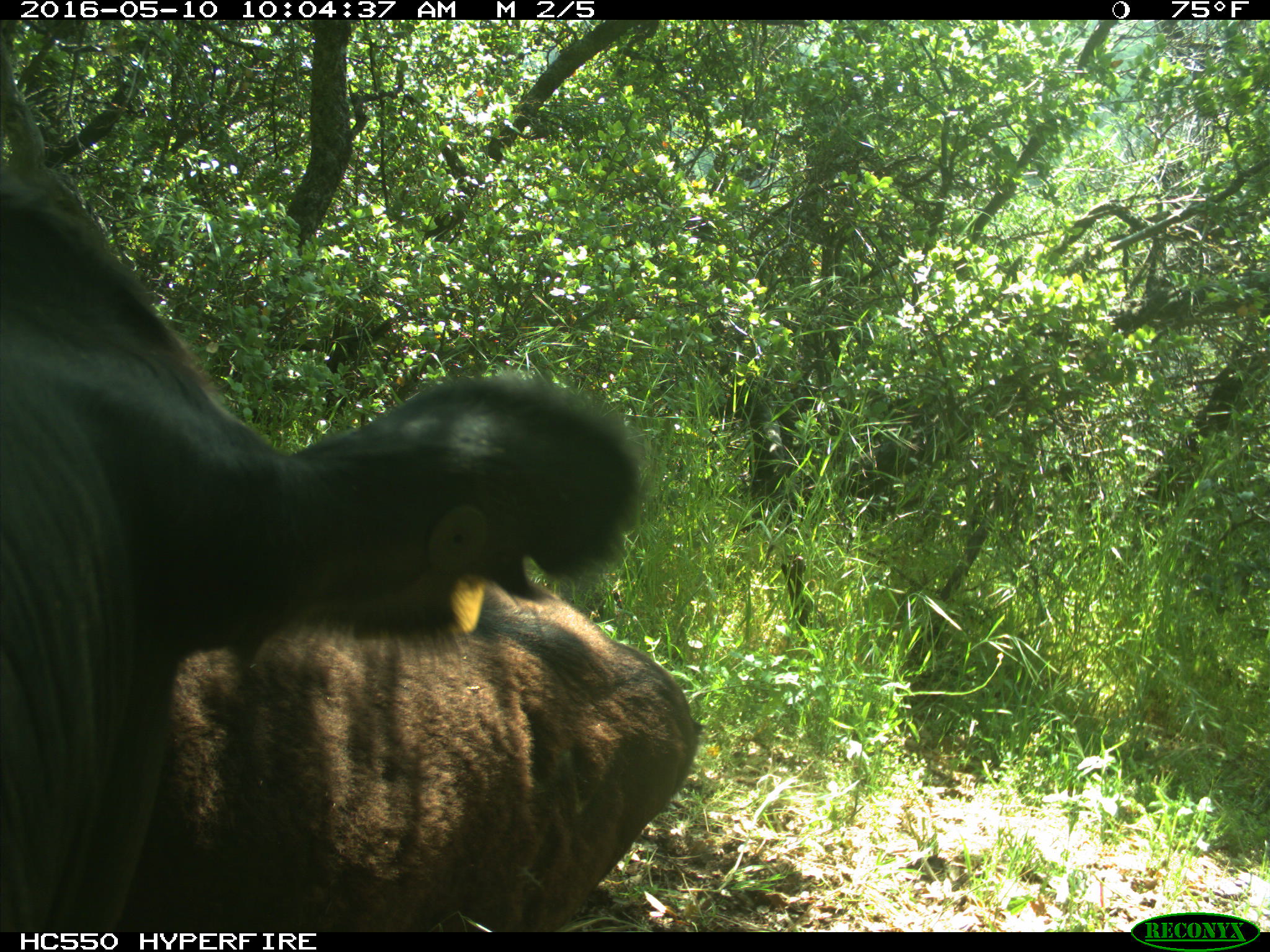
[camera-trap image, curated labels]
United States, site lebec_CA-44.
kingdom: Animalia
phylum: Chordata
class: Mammalia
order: Artiodactyla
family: Bovidae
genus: Bos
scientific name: Bos taurus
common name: domestic cow